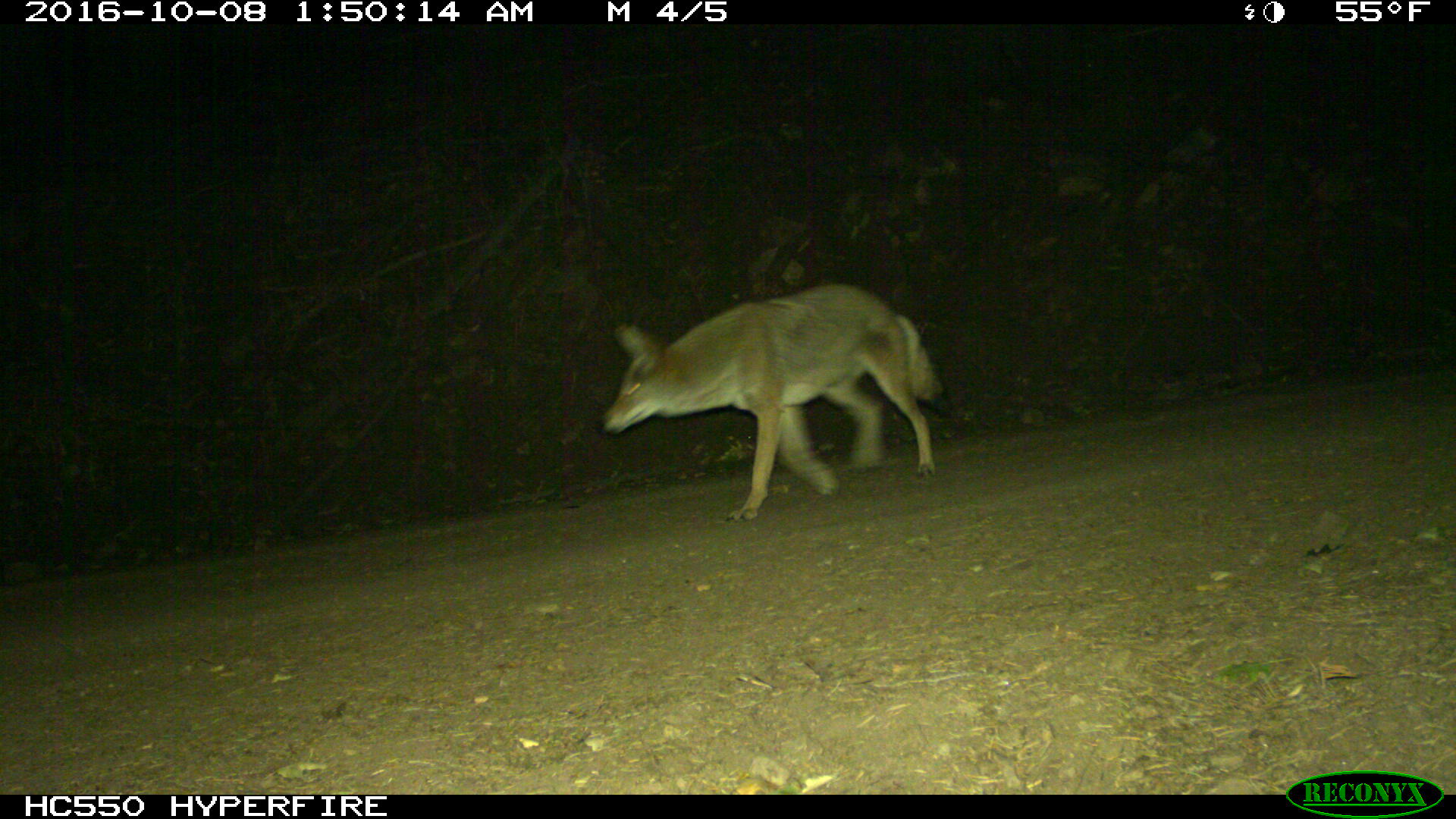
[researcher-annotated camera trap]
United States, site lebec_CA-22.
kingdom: Animalia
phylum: Chordata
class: Mammalia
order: Carnivora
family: Canidae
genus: Canis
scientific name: Canis latrans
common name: coyote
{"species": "Canis latrans (coyote)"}